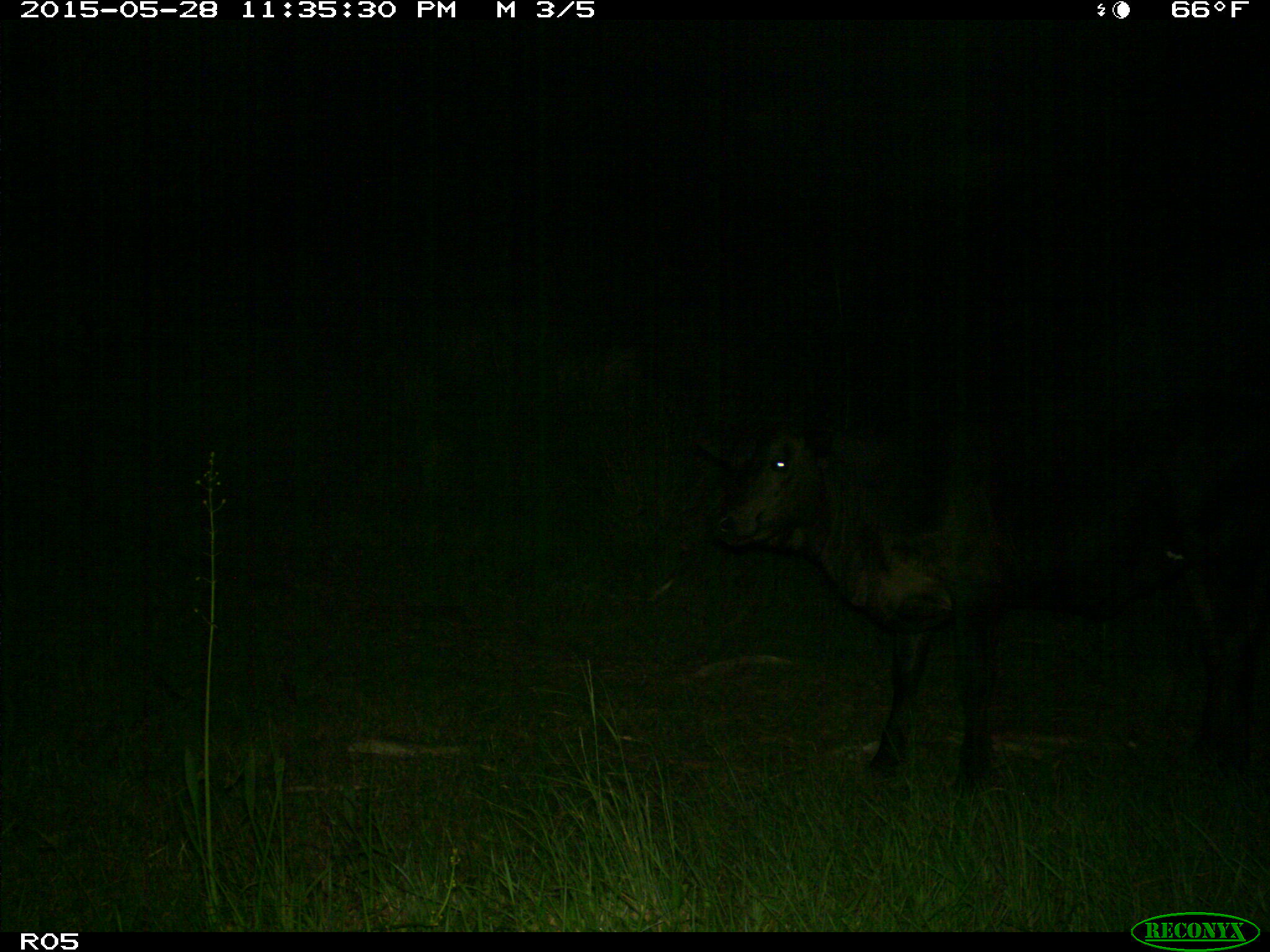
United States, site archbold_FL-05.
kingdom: Animalia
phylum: Chordata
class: Mammalia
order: Artiodactyla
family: Bovidae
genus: Bos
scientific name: Bos taurus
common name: domestic cow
Bos taurus (domestic cow).